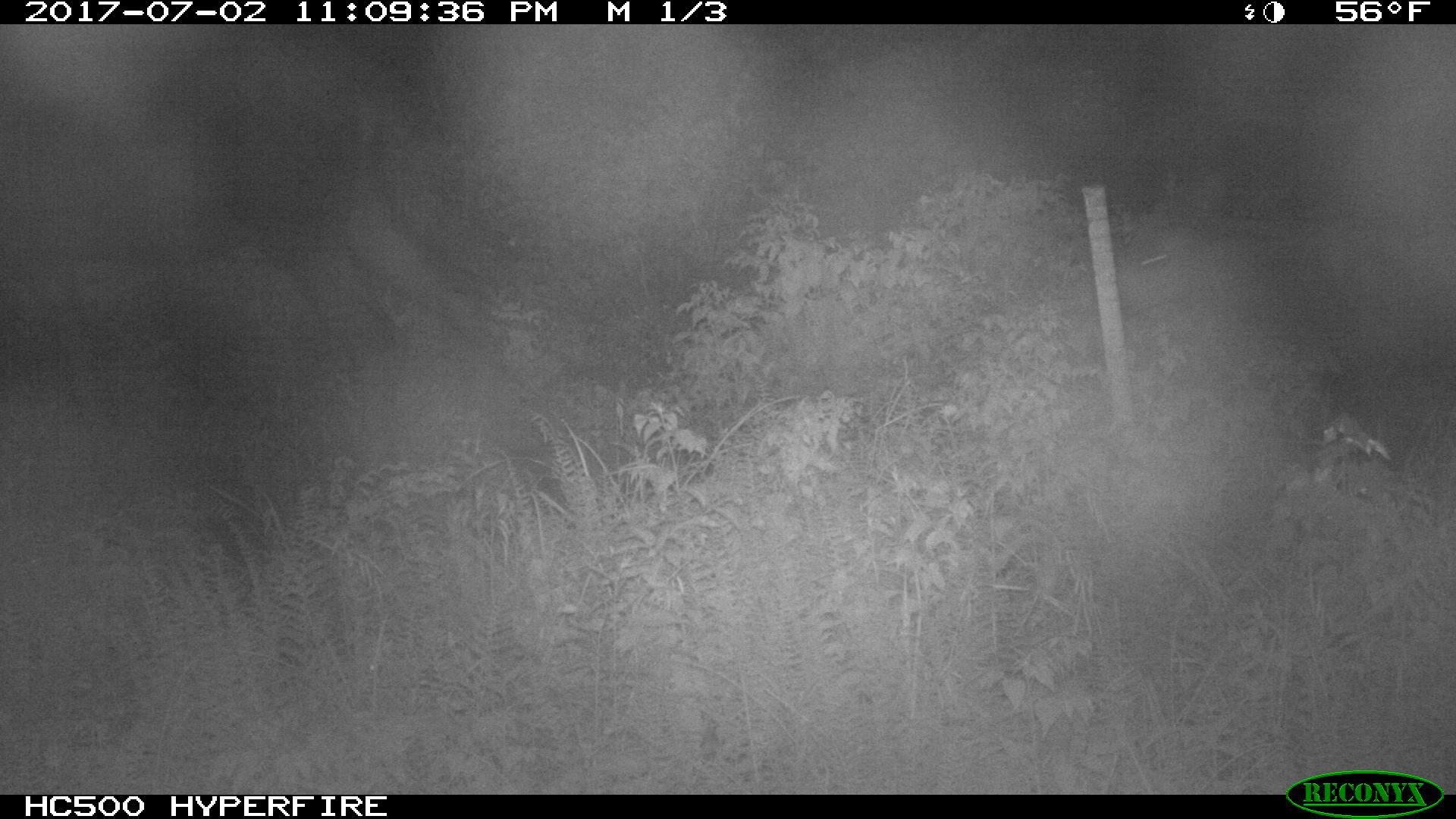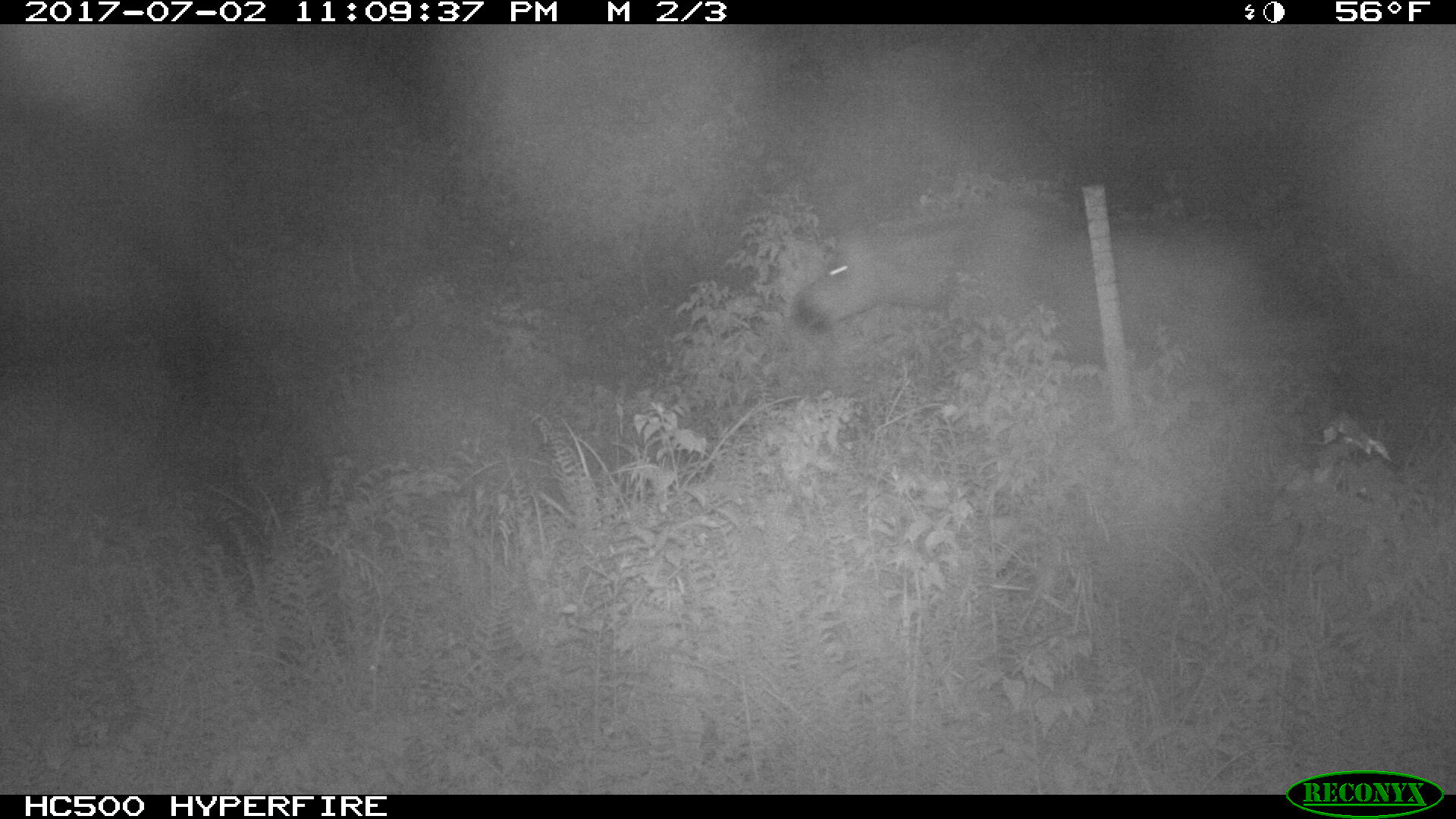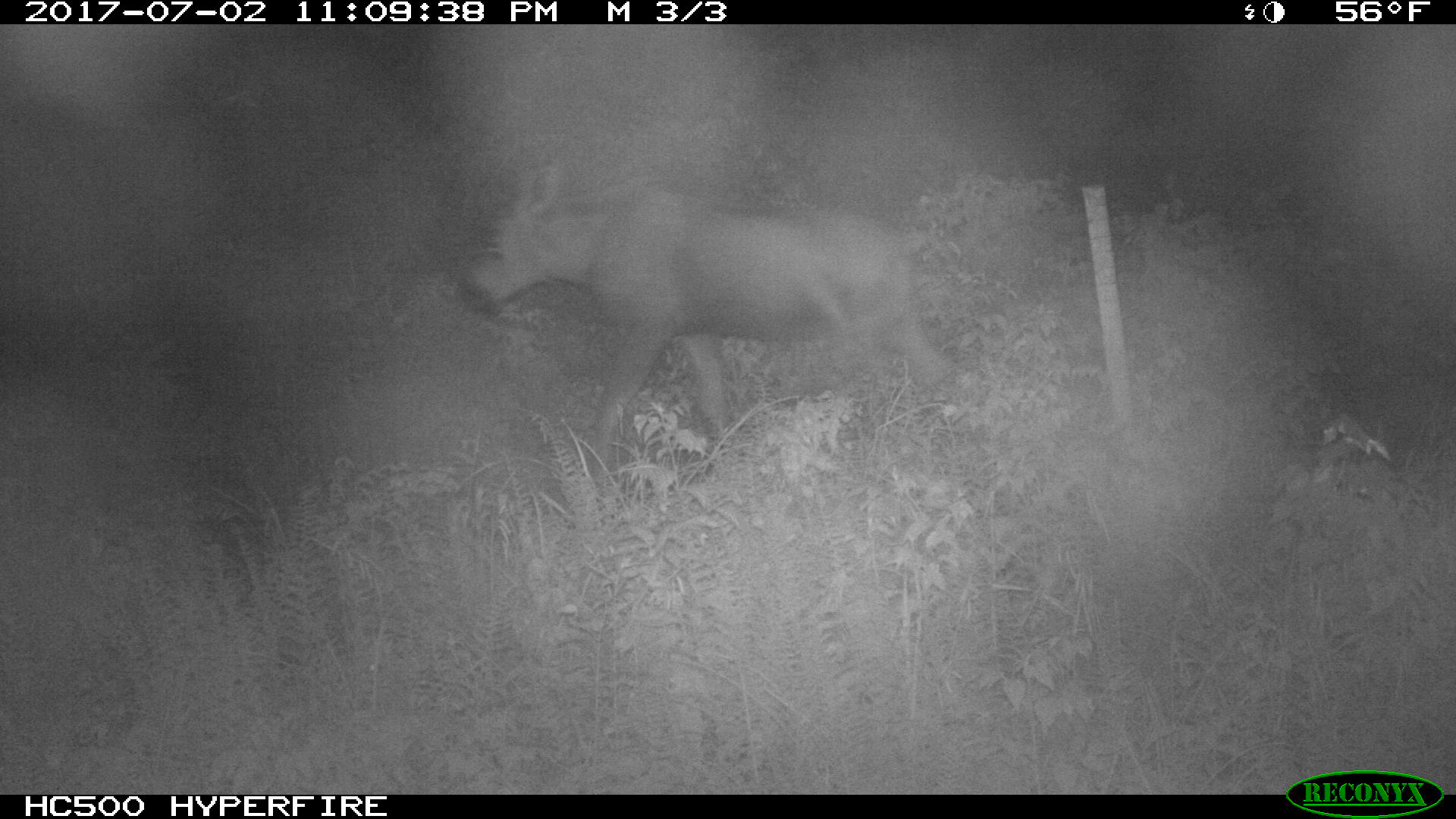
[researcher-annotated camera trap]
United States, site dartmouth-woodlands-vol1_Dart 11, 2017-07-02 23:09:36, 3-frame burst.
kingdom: Animalia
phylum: Chordata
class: Mammalia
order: Artiodactyla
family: Cervidae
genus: Alces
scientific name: Alces alces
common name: moose